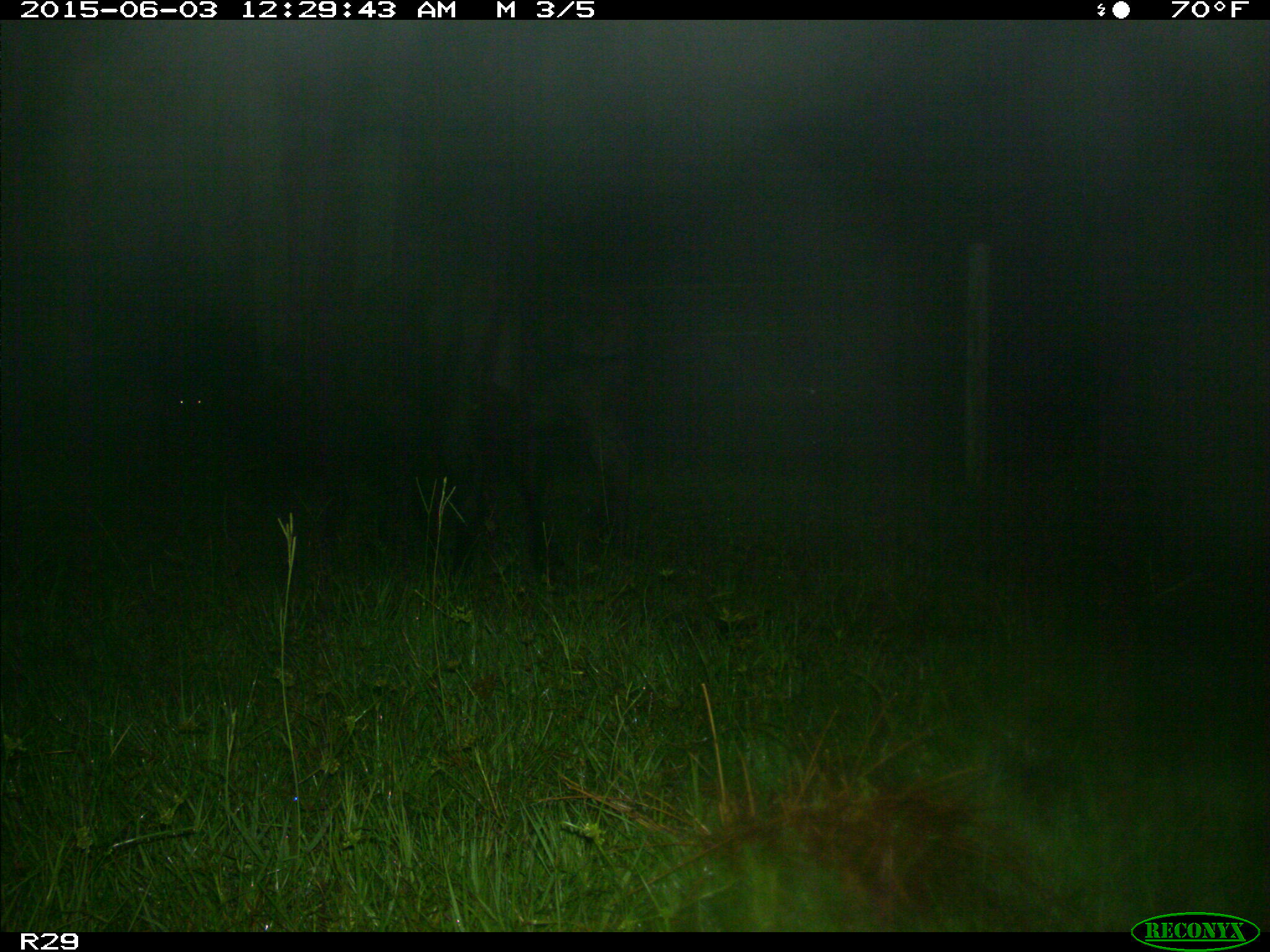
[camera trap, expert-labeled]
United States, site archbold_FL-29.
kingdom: Animalia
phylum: Chordata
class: Mammalia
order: Artiodactyla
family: Bovidae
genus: Bos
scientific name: Bos taurus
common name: domestic cow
Bos taurus (domestic cow).